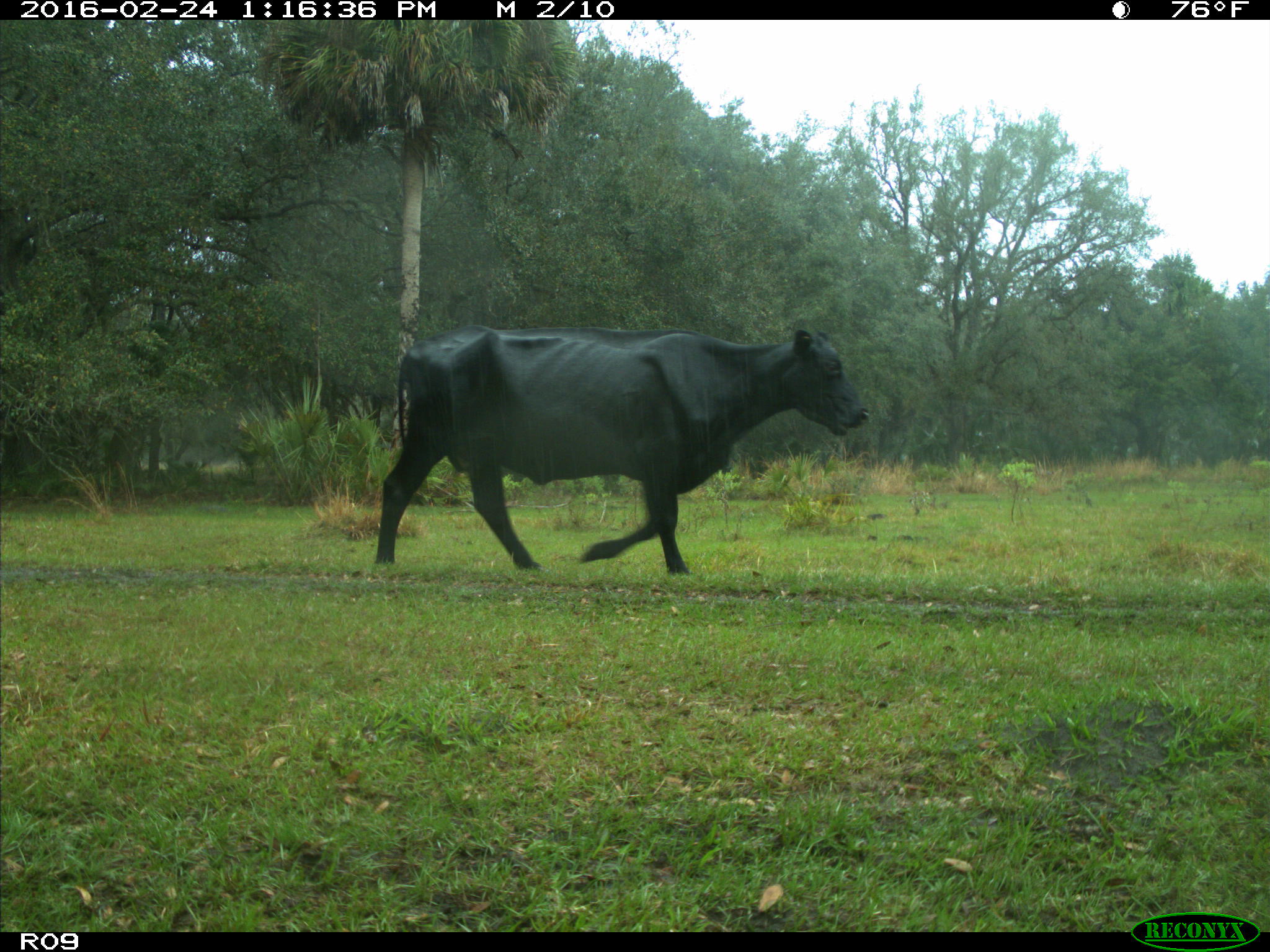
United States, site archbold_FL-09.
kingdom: Animalia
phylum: Chordata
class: Mammalia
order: Artiodactyla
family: Bovidae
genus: Bos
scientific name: Bos taurus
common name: domestic cow